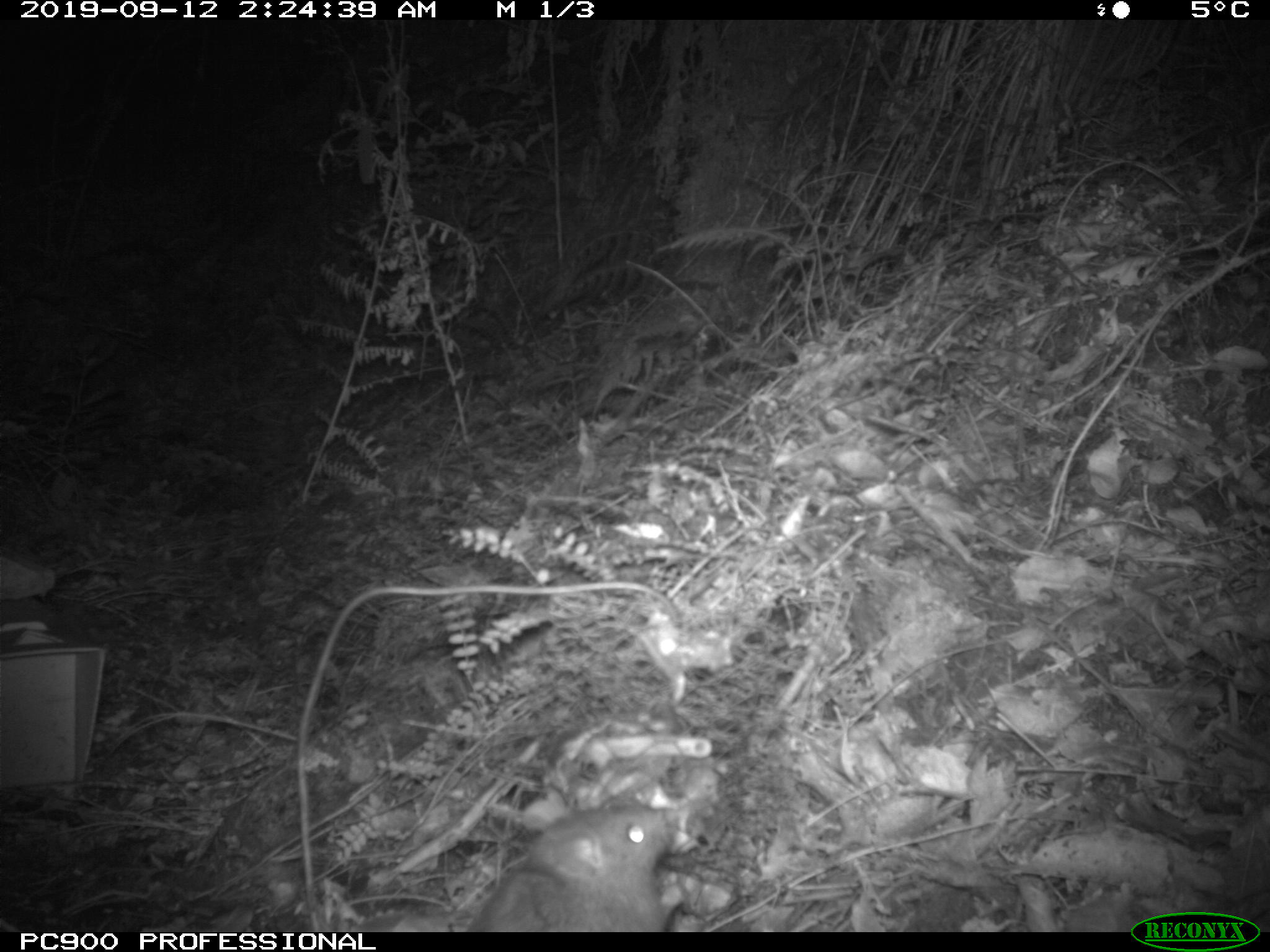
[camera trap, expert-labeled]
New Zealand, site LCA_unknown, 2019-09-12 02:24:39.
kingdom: Animalia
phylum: Chordata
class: Mammalia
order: Rodentia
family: Muridae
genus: Rattus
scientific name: Rattus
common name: rat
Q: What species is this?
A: Rat (Rattus).